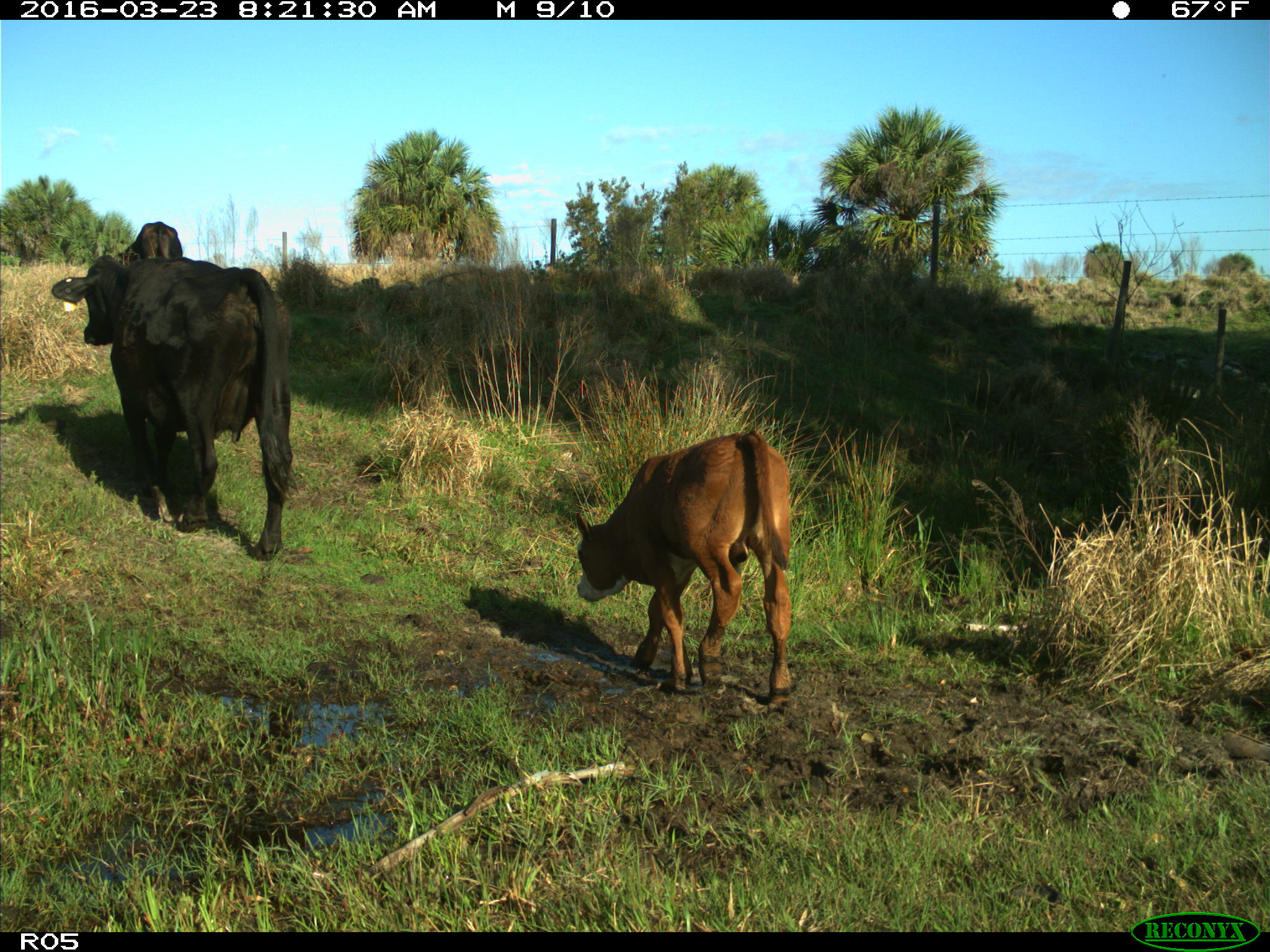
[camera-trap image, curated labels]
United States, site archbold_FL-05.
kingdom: Animalia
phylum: Chordata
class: Mammalia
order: Artiodactyla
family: Bovidae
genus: Bos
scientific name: Bos taurus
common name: domestic cow